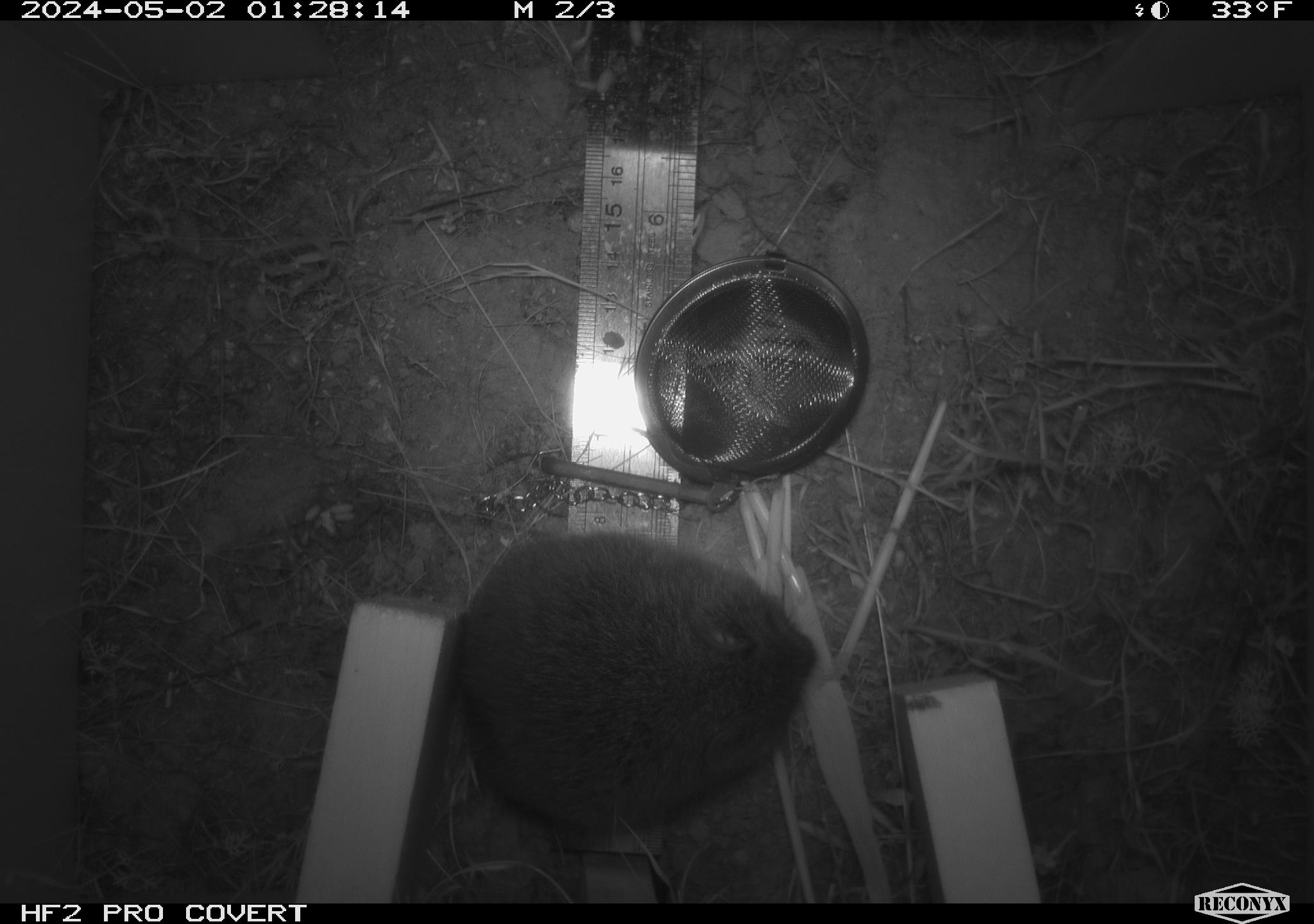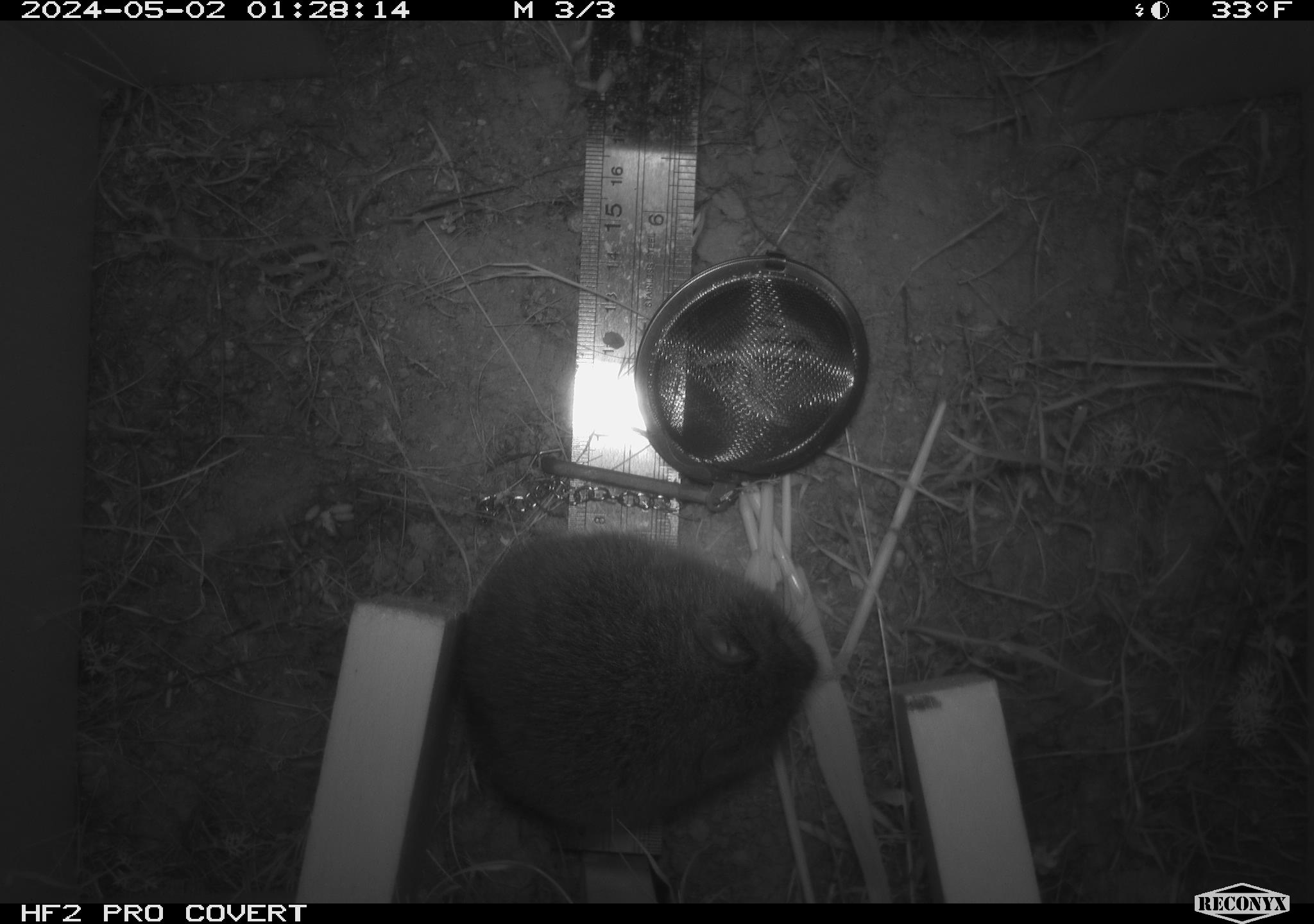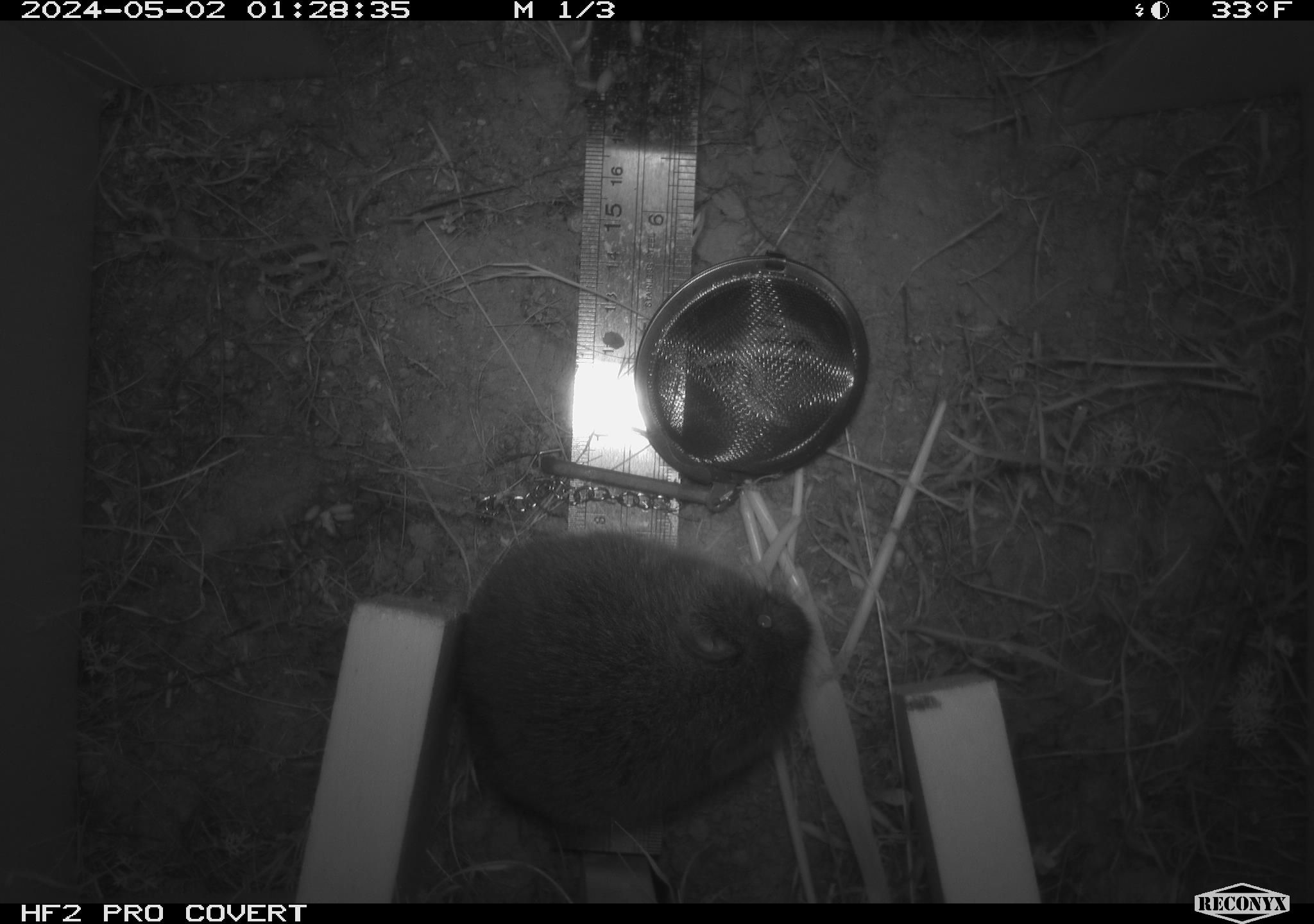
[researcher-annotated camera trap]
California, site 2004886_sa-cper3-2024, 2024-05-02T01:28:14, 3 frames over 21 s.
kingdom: Animalia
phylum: Chordata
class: Mammalia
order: Rodentia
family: Cricetidae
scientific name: Arvicolinae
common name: voles, lemmings, and muskrats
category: arvicolinae subfamily